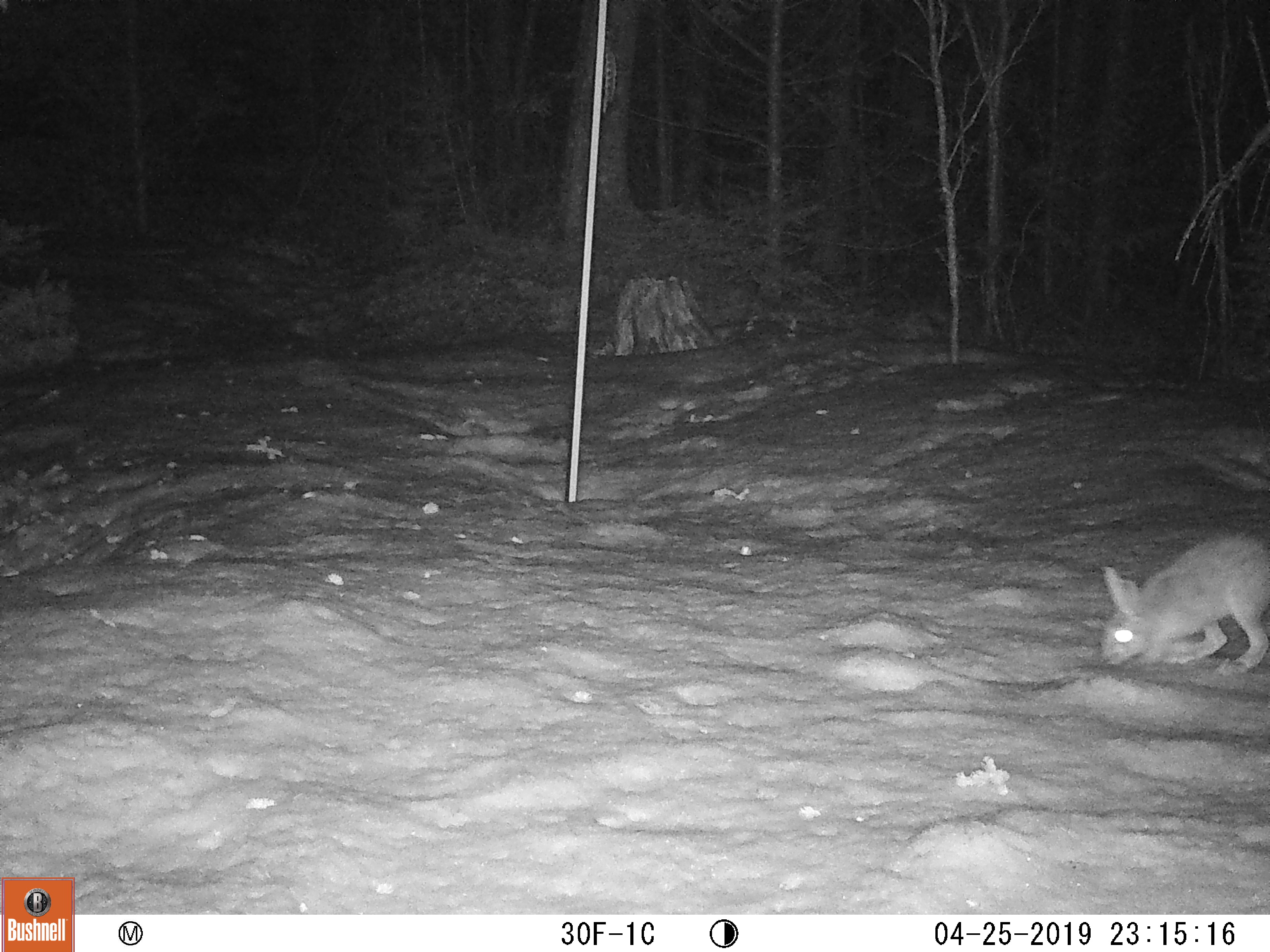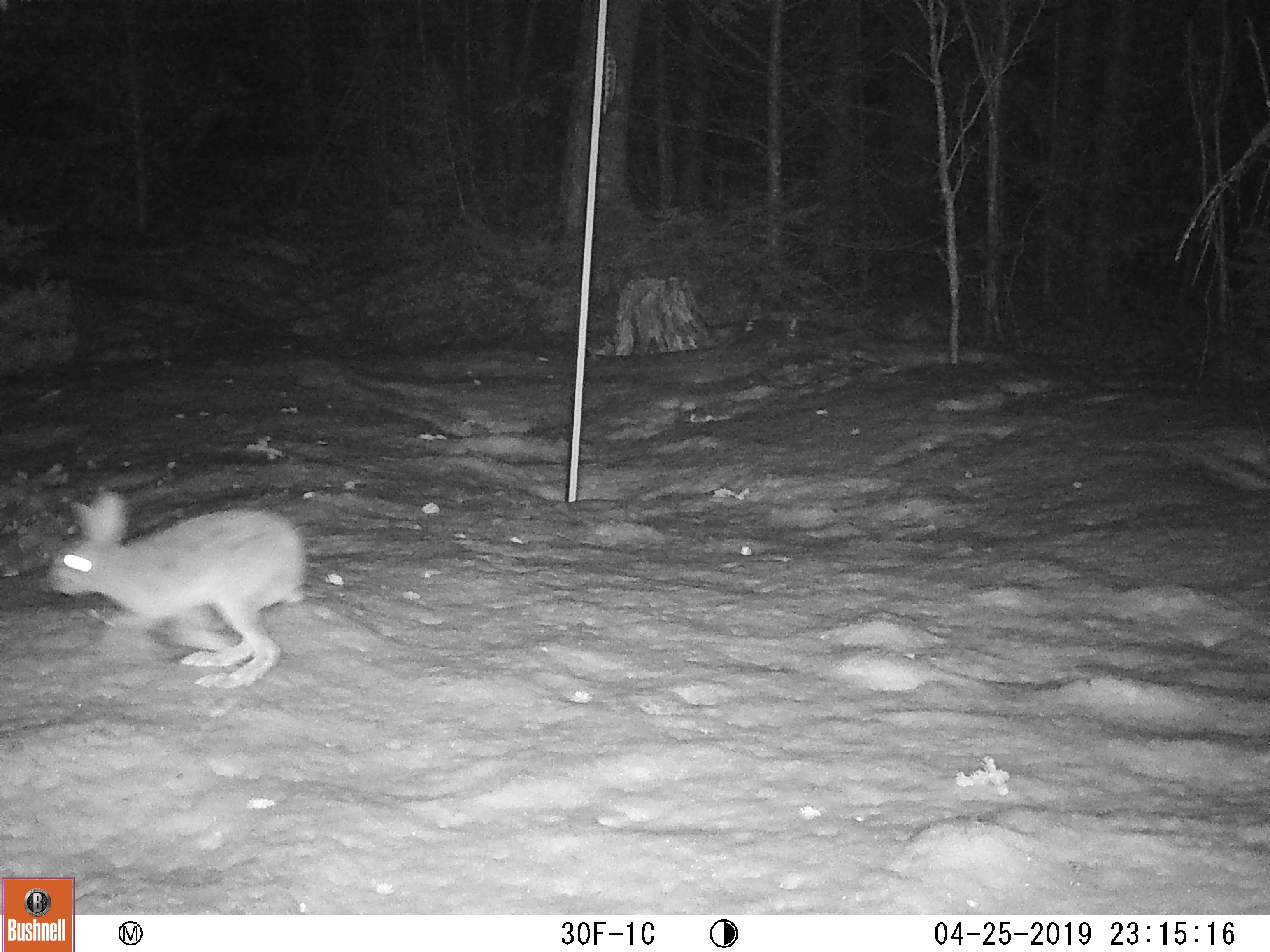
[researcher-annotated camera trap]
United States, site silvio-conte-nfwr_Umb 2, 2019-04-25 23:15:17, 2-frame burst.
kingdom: Animalia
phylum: Chordata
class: Mammalia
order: Lagomorpha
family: Leporidae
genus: Lepus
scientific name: Lepus americanus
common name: snowshoe hare